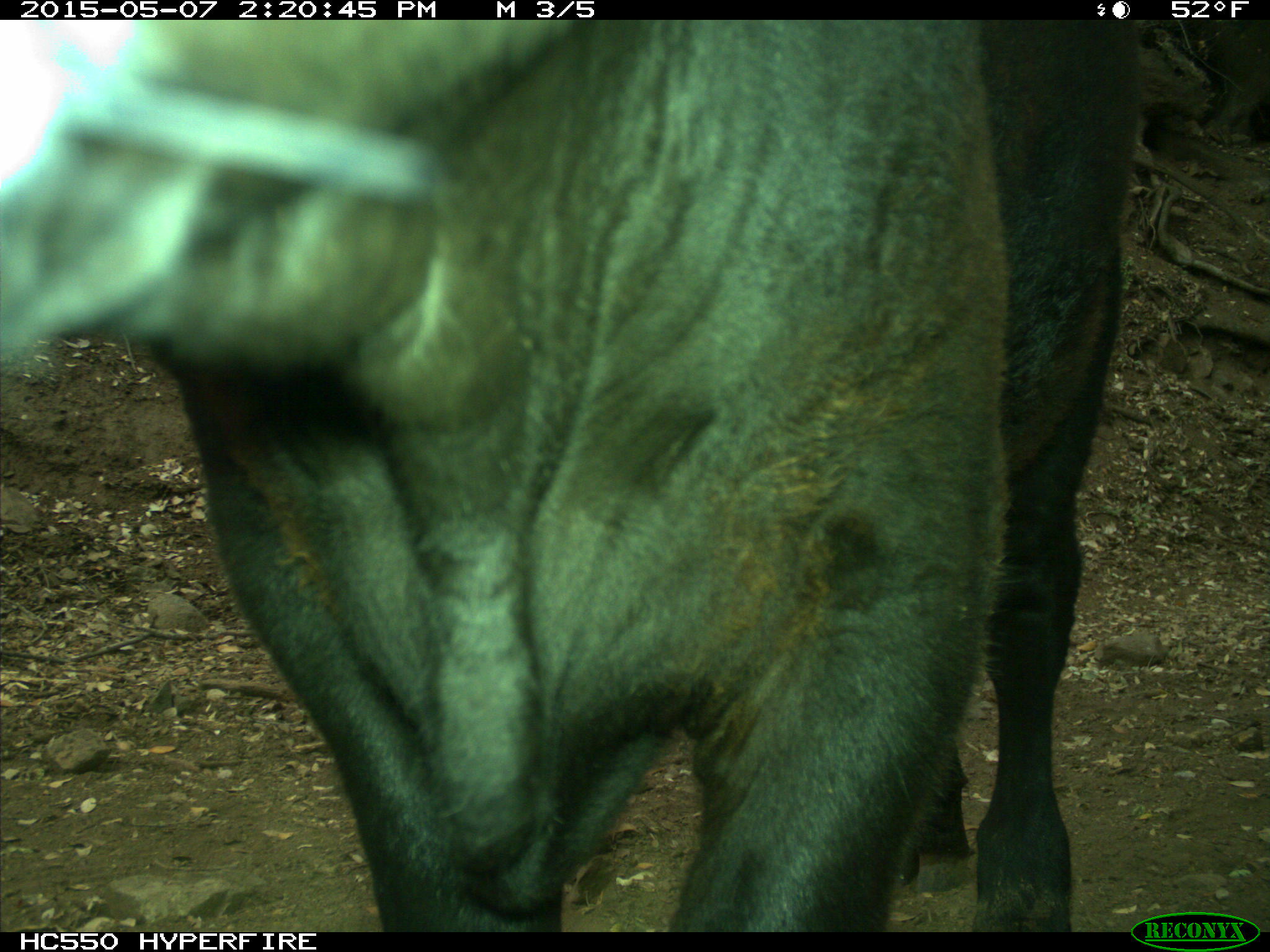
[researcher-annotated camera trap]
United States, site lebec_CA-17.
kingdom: Animalia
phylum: Chordata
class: Mammalia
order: Artiodactyla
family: Bovidae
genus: Bos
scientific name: Bos taurus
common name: domestic cow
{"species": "Bos taurus (domestic cow)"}